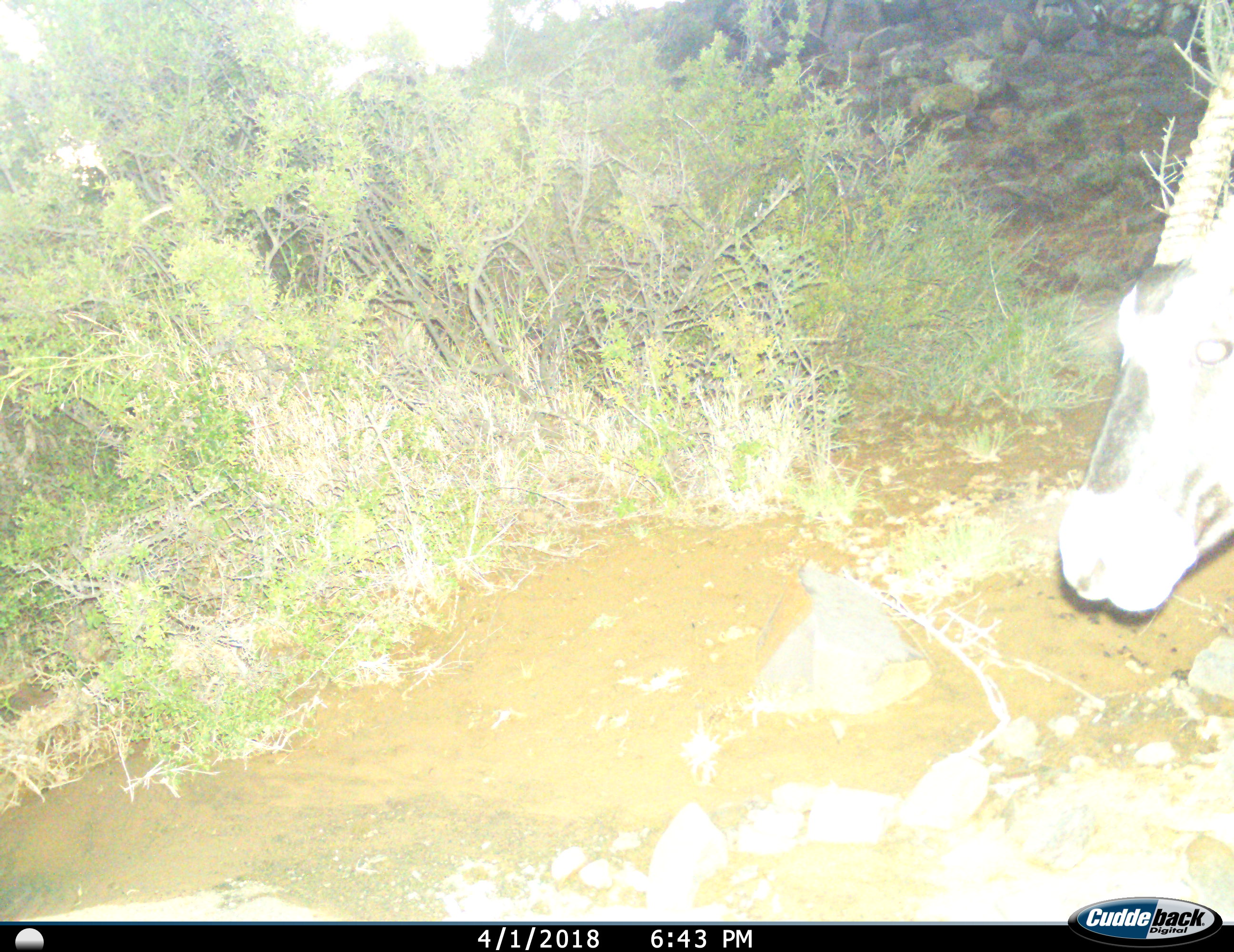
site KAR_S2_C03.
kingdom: Animalia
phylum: Chordata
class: Mammalia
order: Artiodactyla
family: Bovidae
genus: Oryx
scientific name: Oryx gazella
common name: gemsbok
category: oryx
Oryx (gemsbok) (Oryx gazella), count 1. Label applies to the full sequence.